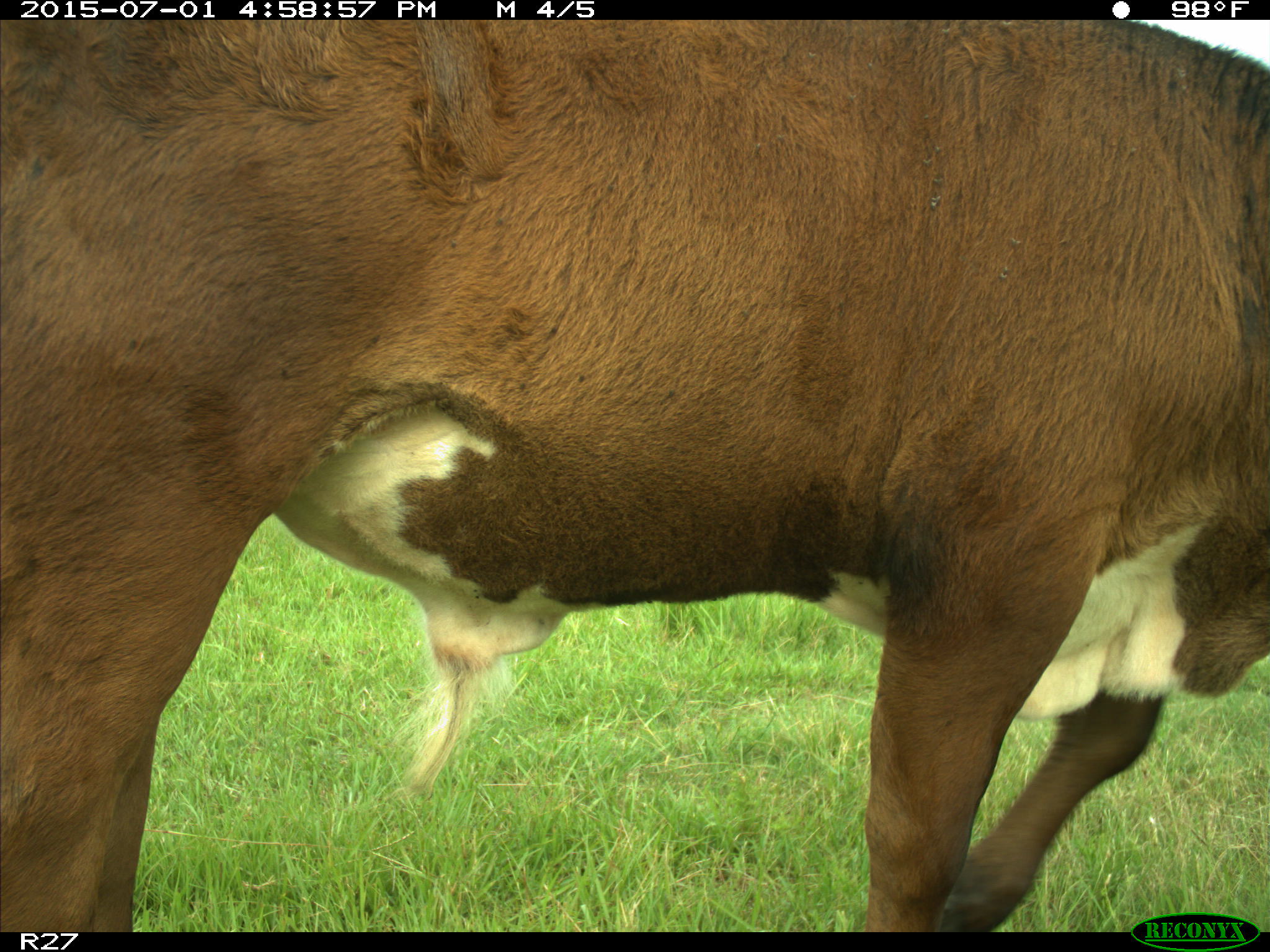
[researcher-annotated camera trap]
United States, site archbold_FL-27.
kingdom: Animalia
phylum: Chordata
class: Mammalia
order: Artiodactyla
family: Bovidae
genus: Bos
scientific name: Bos taurus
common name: domestic cow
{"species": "Bos taurus (domestic cow)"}